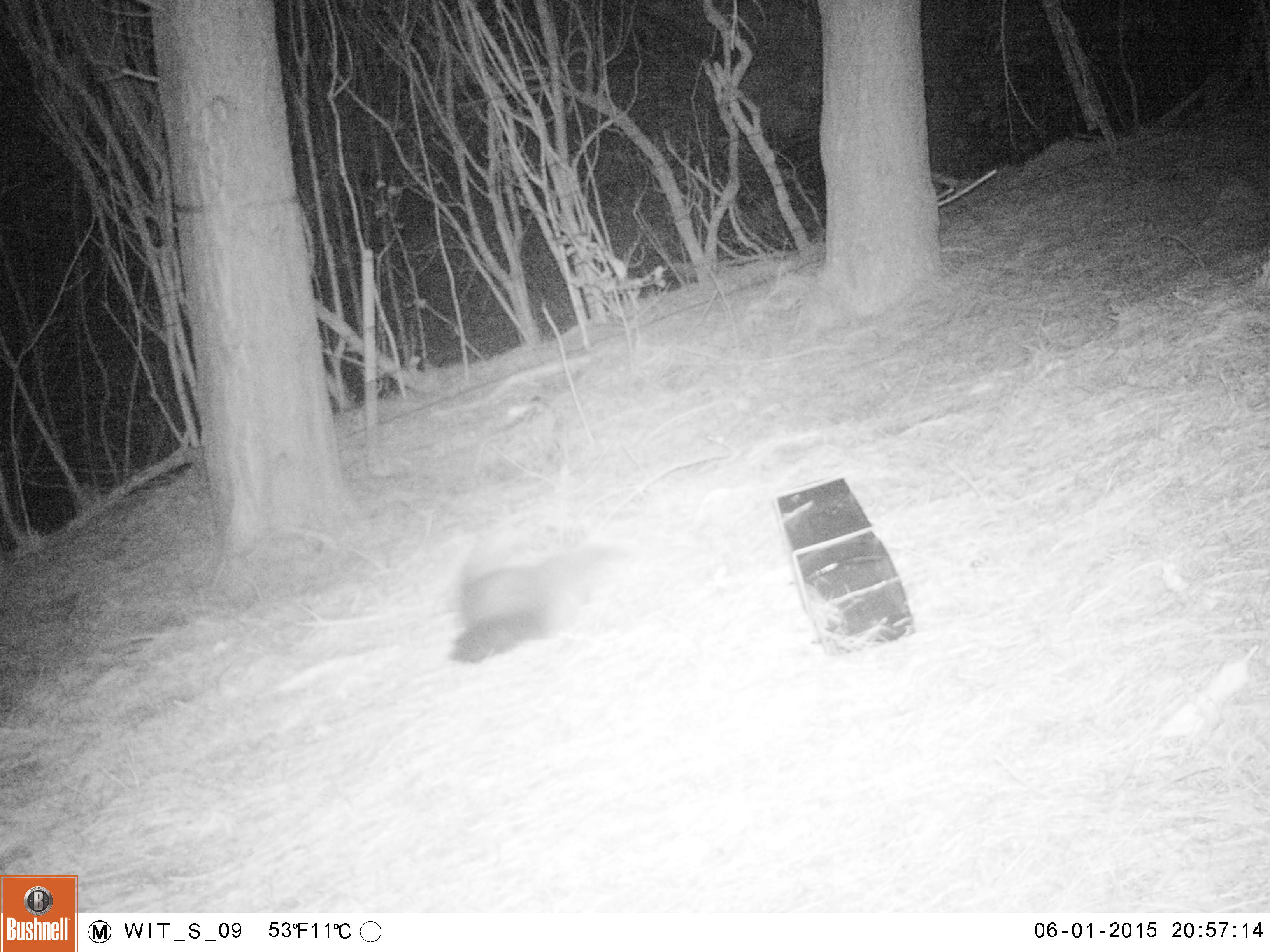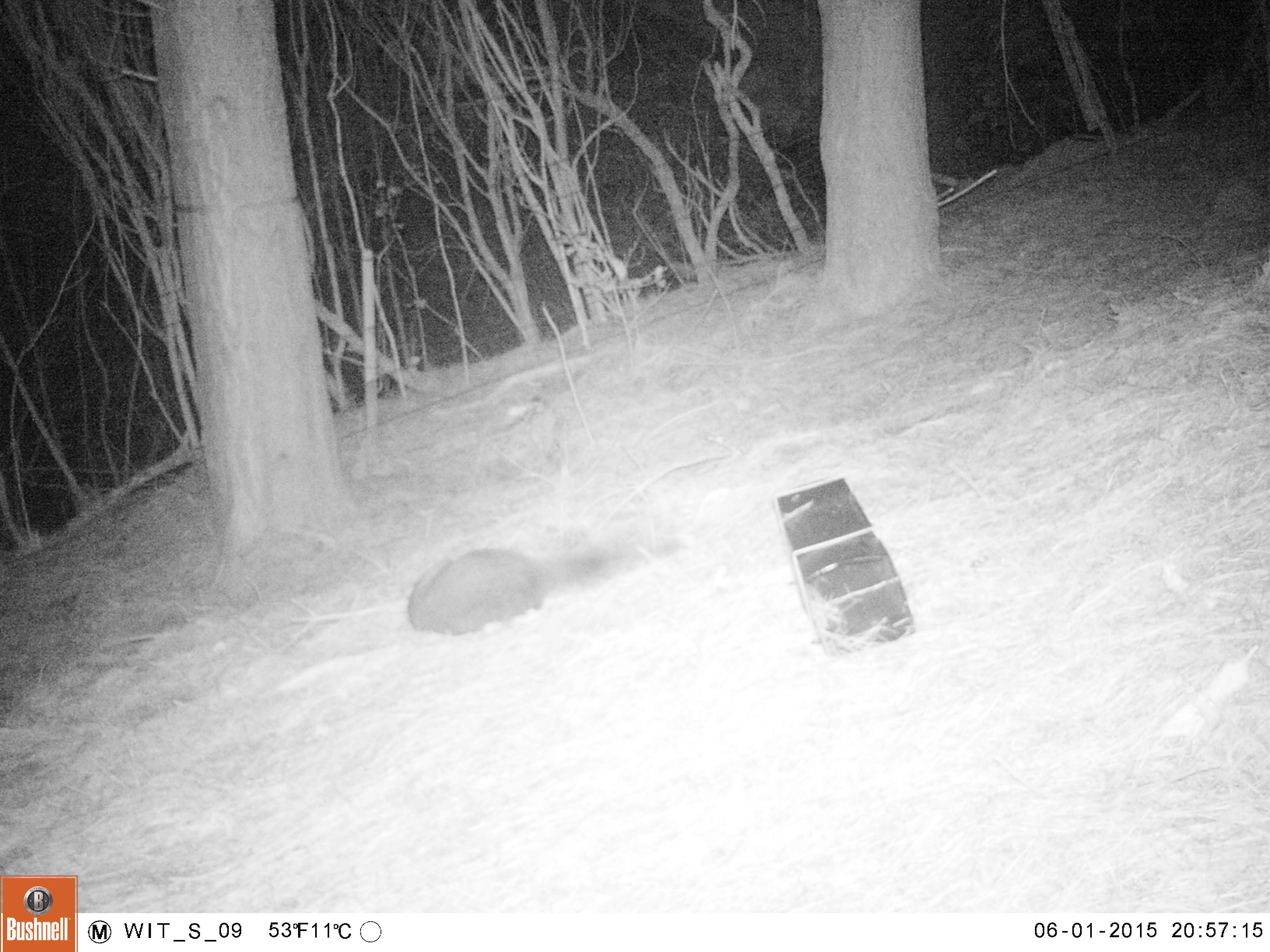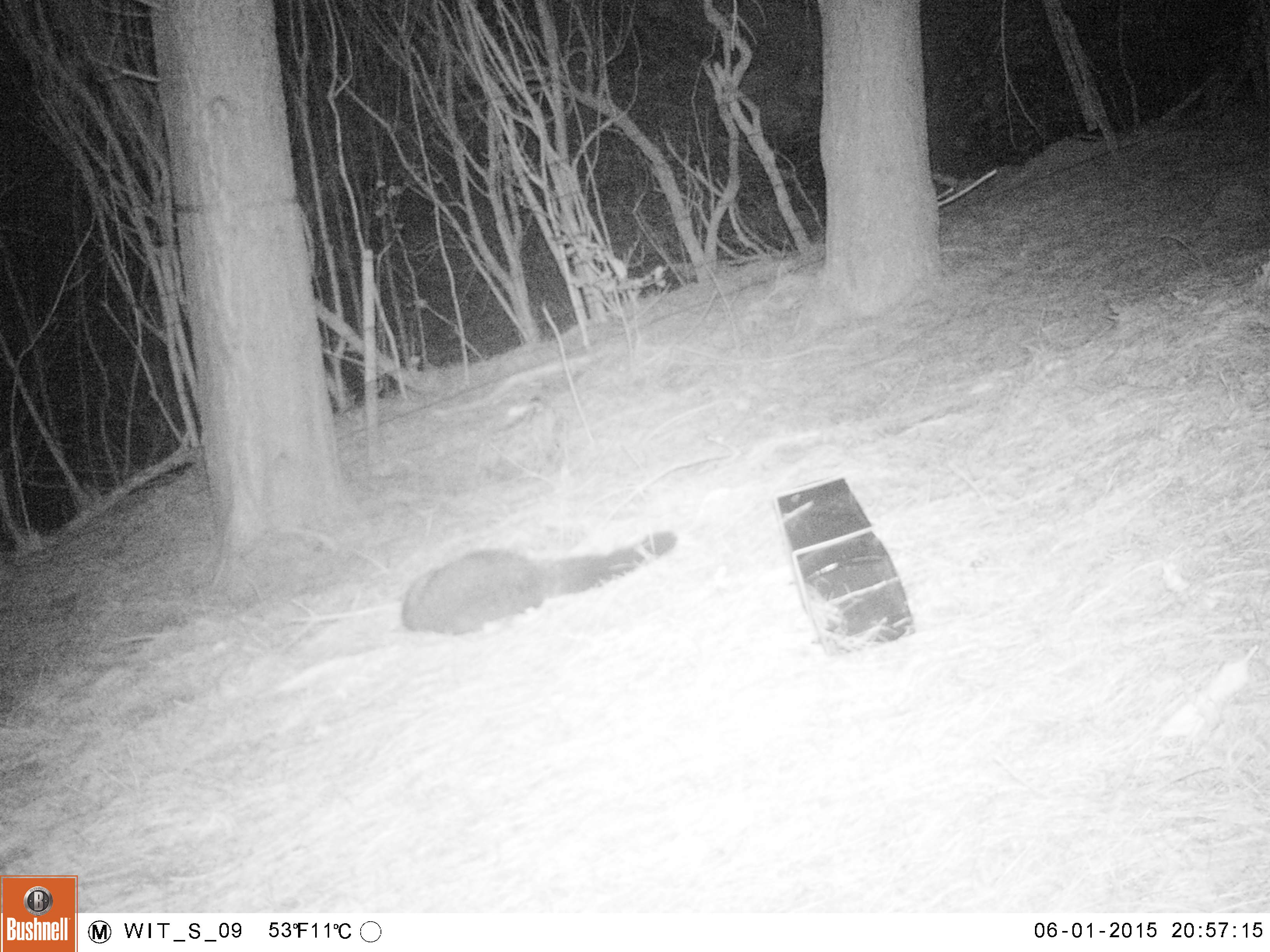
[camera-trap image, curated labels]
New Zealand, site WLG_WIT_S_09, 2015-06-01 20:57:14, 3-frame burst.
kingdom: Animalia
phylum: Chordata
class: Mammalia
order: Diprotodontia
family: Phalangeridae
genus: Trichosurus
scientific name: Trichosurus vulpecula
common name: common brushtail possum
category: possum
Possum (common brushtail possum) (Trichosurus vulpecula).